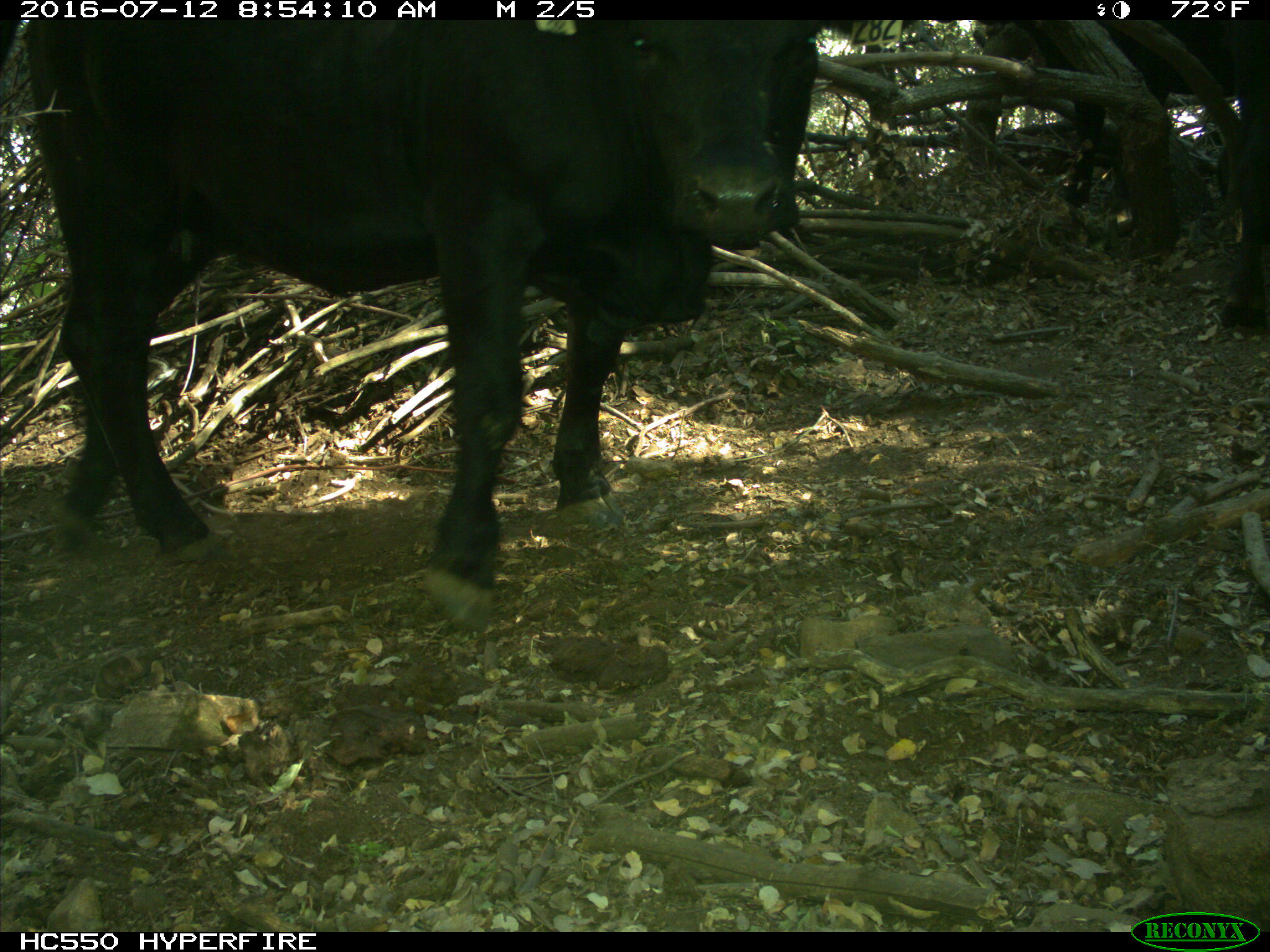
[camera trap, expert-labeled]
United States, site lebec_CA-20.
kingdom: Animalia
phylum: Chordata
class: Mammalia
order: Artiodactyla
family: Bovidae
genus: Bos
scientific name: Bos taurus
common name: domestic cow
Bos taurus (domestic cow).